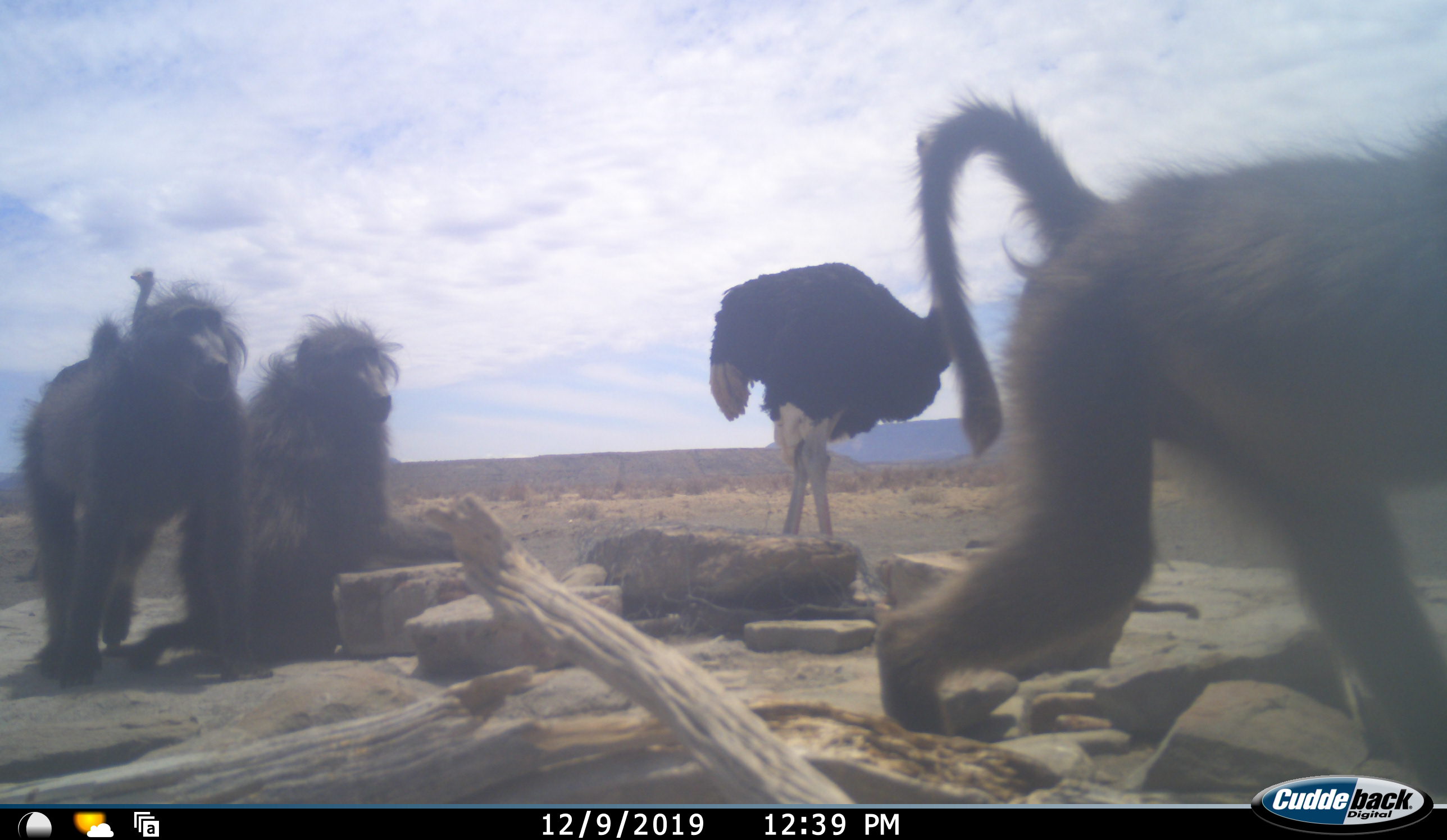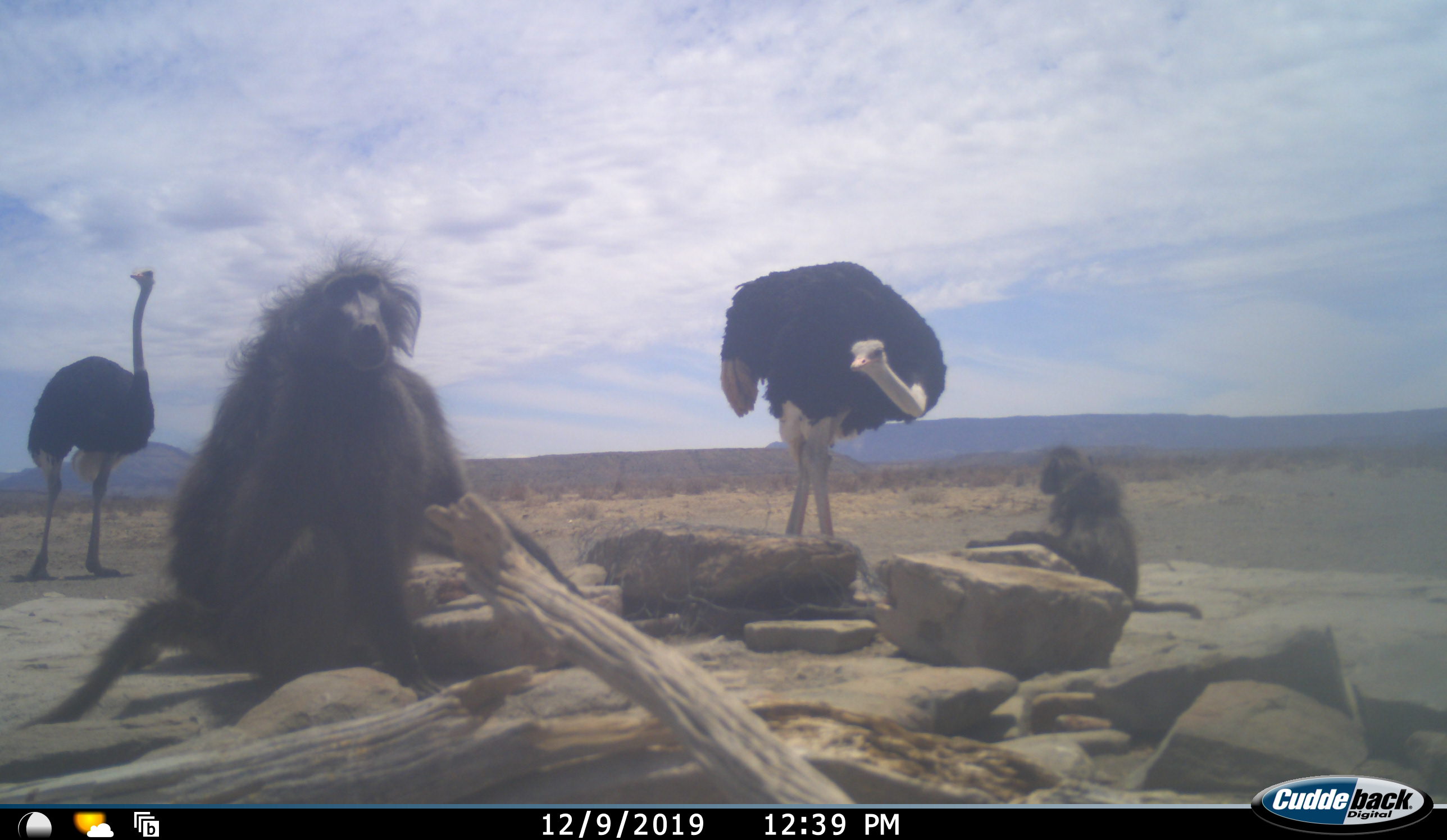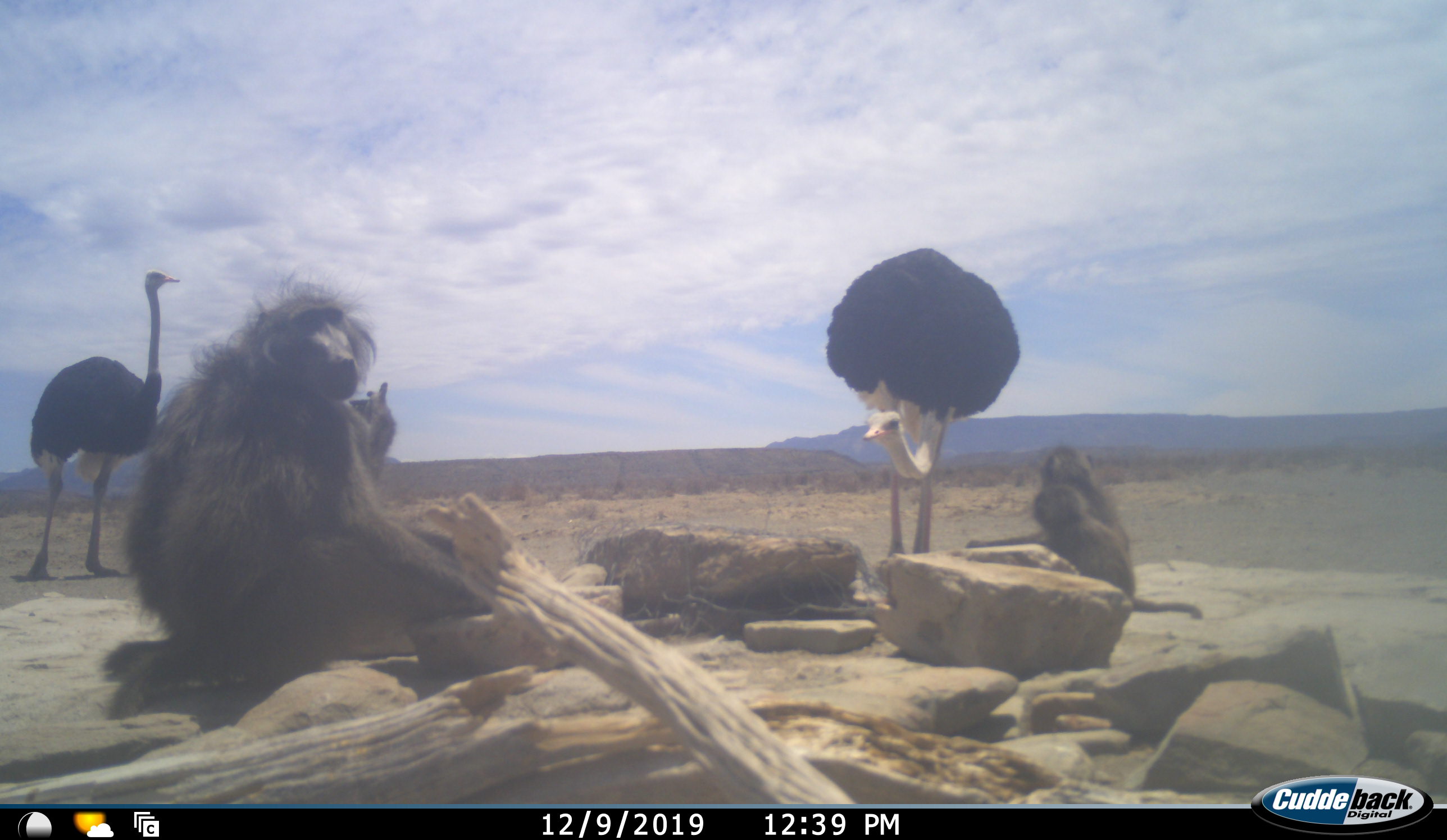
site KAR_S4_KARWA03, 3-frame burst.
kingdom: Animalia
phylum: Chordata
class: Mammalia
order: Primates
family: Cercopithecidae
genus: Papio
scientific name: Papio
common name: baboon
Baboon (Papio), count 5. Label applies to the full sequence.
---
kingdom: Animalia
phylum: Chordata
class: Aves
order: Struthioniformes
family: Struthionidae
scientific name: Struthionidae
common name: ostrich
Ostrich (Struthionidae), count 2. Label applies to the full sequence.